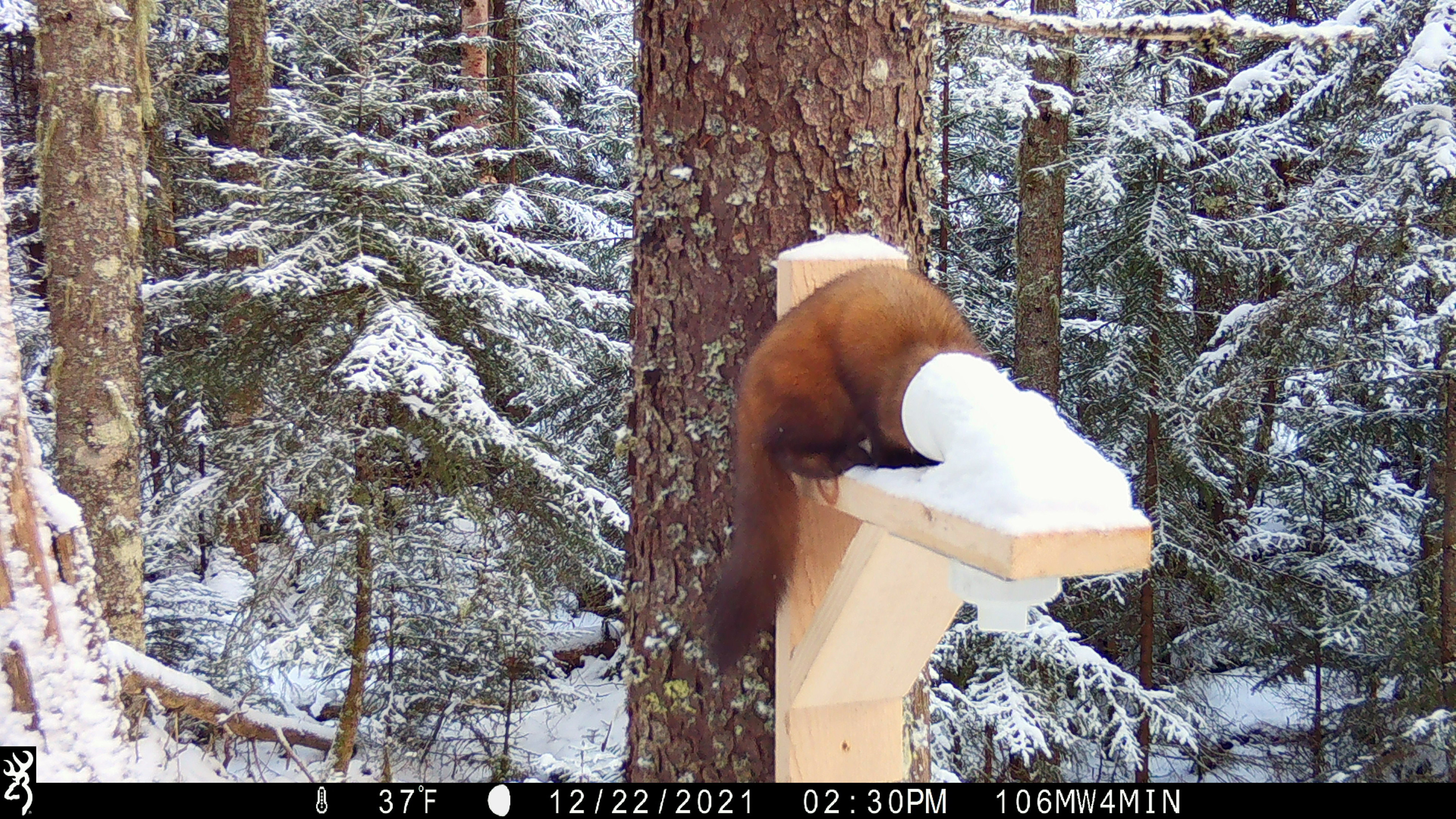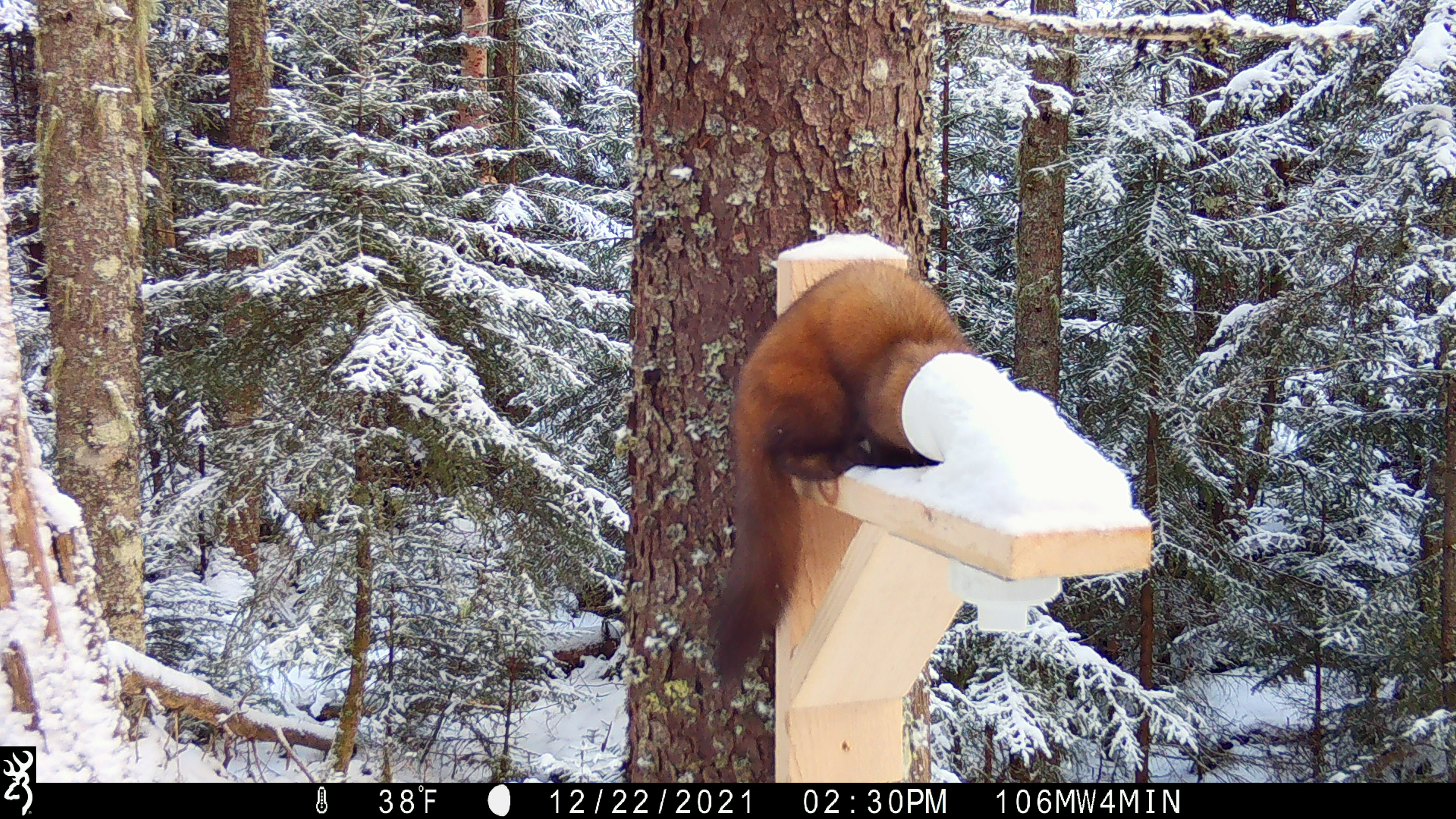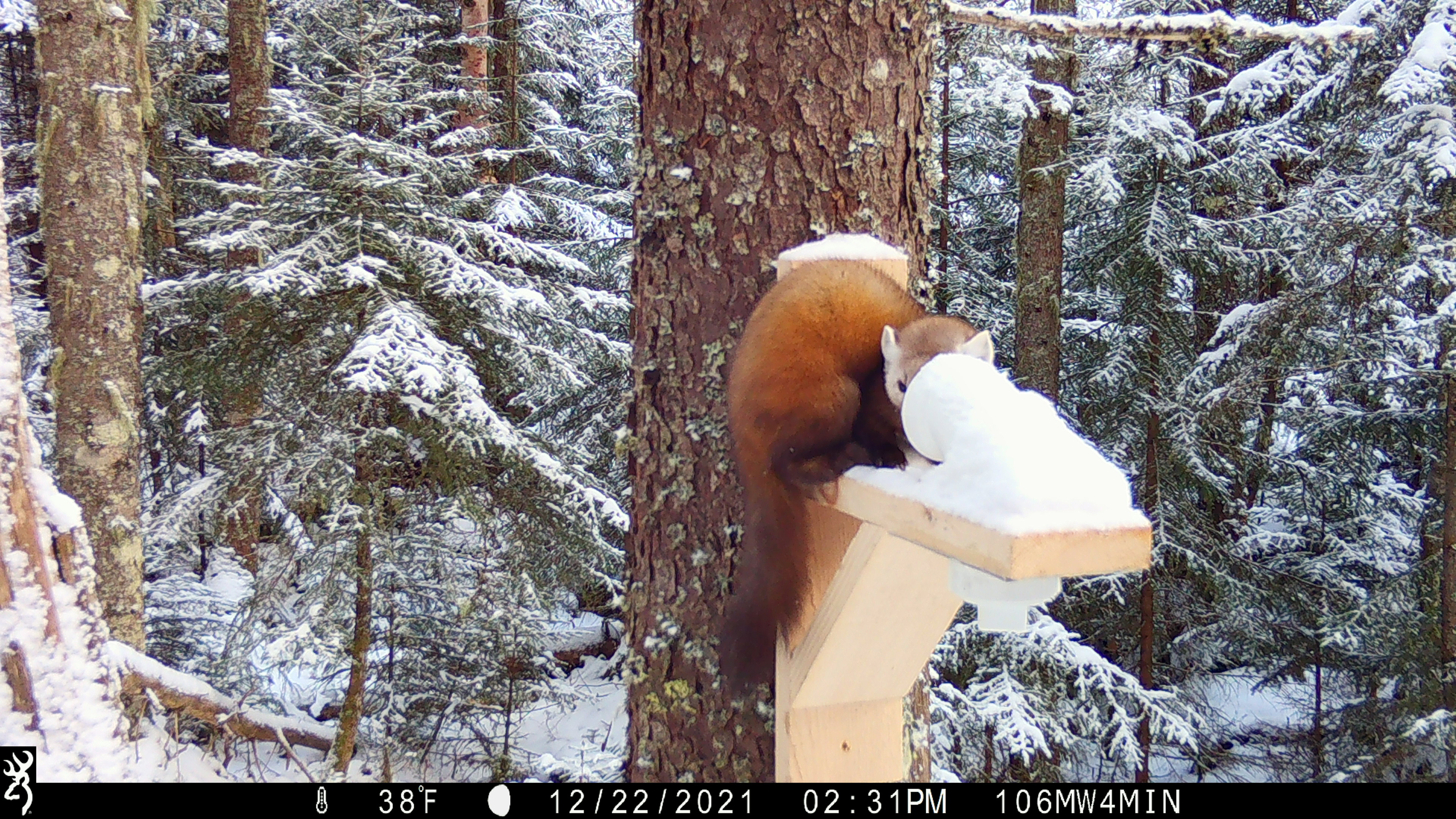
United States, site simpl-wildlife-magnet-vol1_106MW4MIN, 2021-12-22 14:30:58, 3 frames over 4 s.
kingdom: Animalia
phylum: Chordata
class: Mammalia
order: Carnivora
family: Mustelidae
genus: Martes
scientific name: Martes americana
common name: american marten